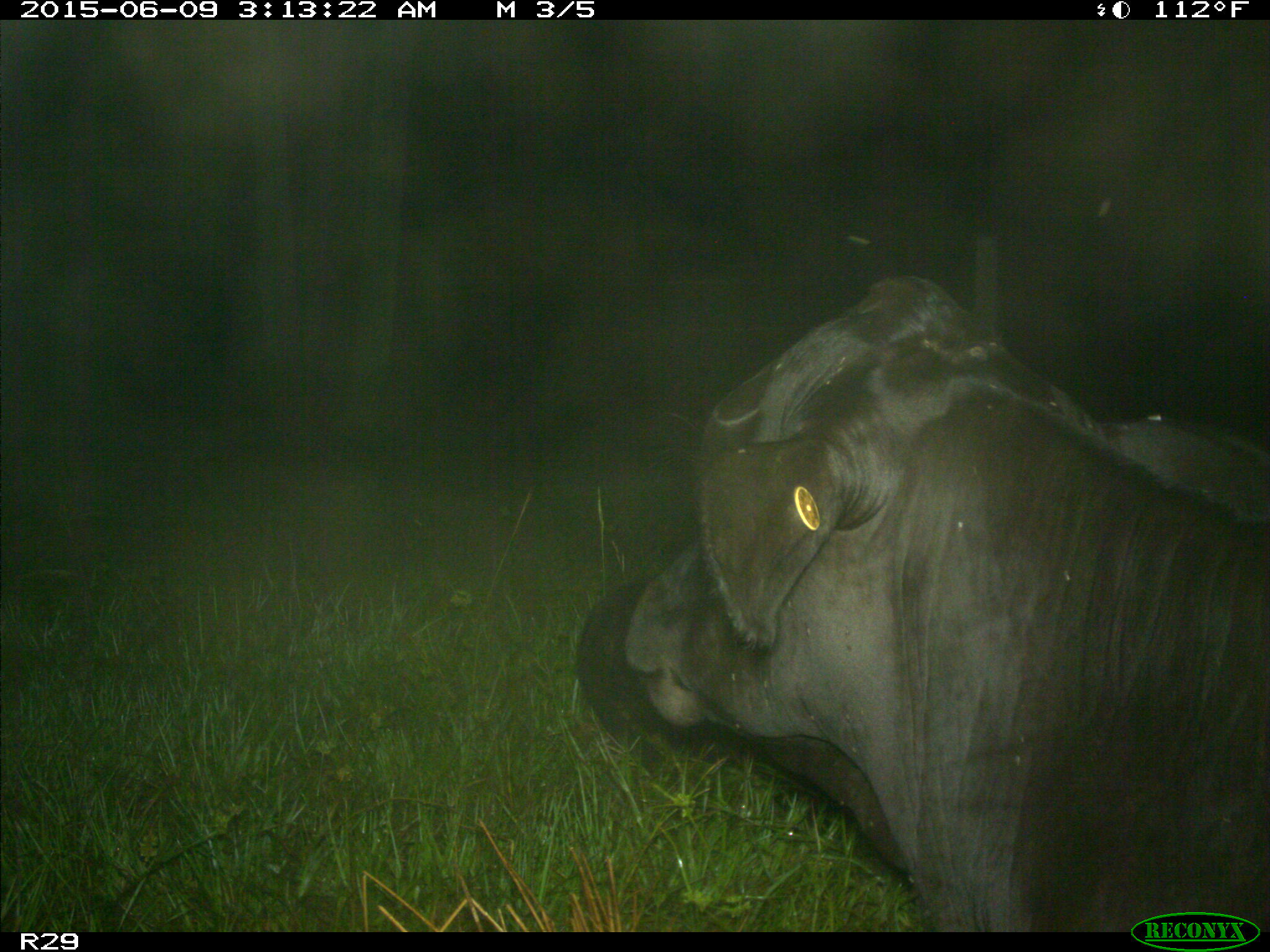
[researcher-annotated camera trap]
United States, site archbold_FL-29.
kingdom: Animalia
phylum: Chordata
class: Mammalia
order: Artiodactyla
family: Bovidae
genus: Bos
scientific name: Bos taurus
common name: domestic cow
Bos taurus (domestic cow).